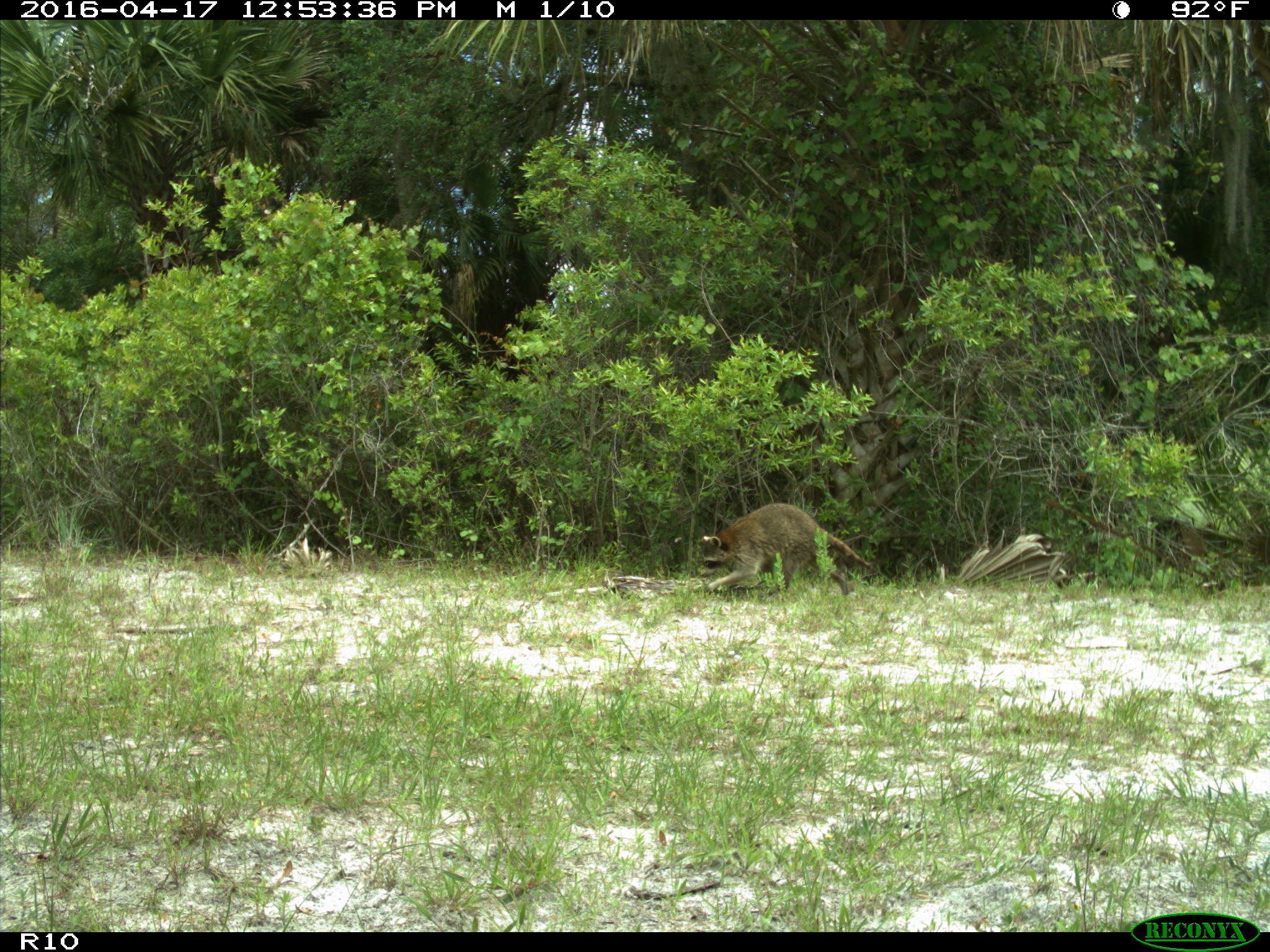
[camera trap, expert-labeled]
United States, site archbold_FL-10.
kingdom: Animalia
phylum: Chordata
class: Mammalia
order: Carnivora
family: Procyonidae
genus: Procyon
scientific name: Procyon lotor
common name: common raccoon